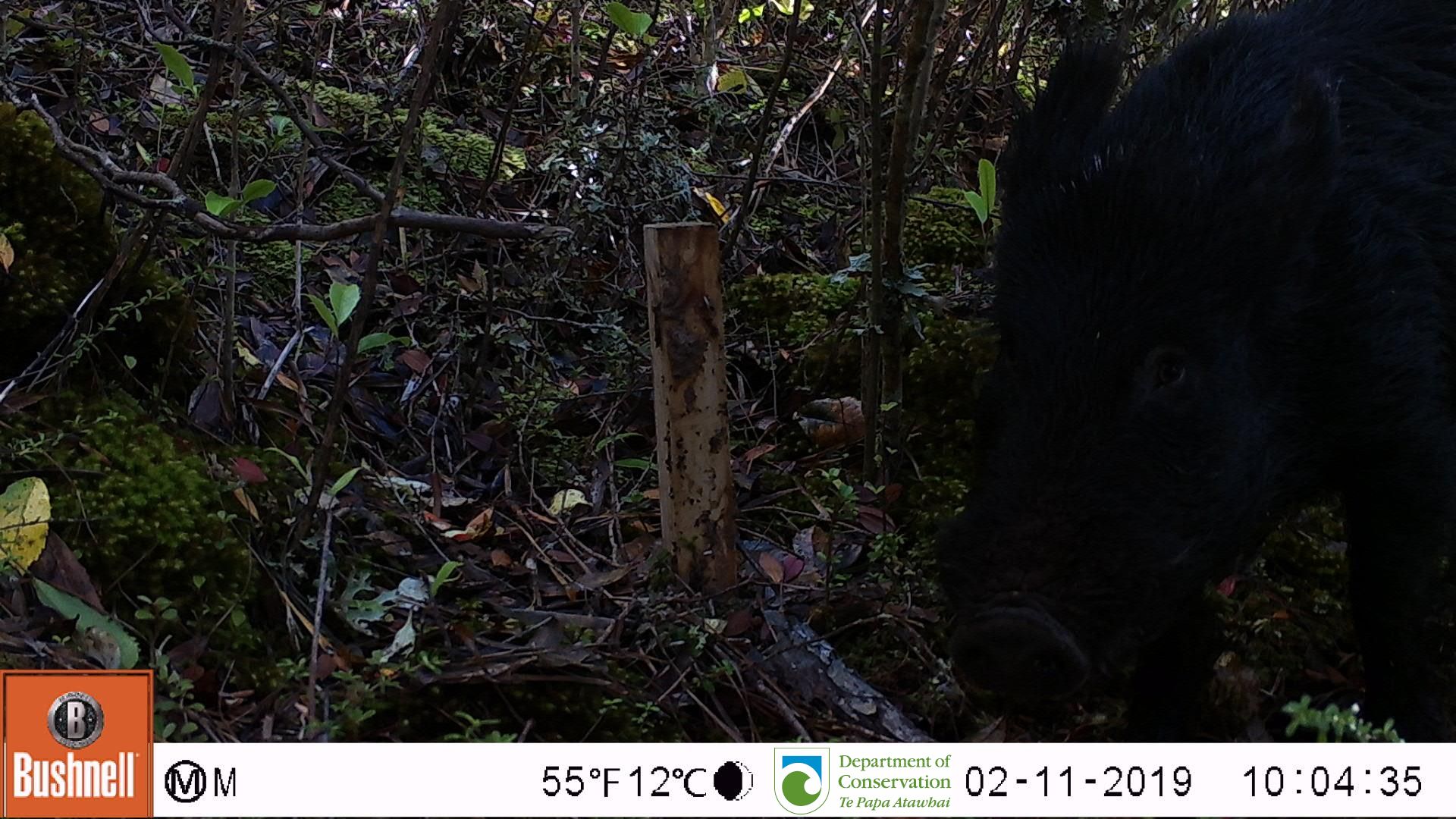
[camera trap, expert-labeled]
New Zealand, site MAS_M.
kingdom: Animalia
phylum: Chordata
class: Mammalia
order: Artiodactyla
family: Suidae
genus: Sus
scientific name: Sus scrofa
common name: pig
Pig (Sus scrofa).